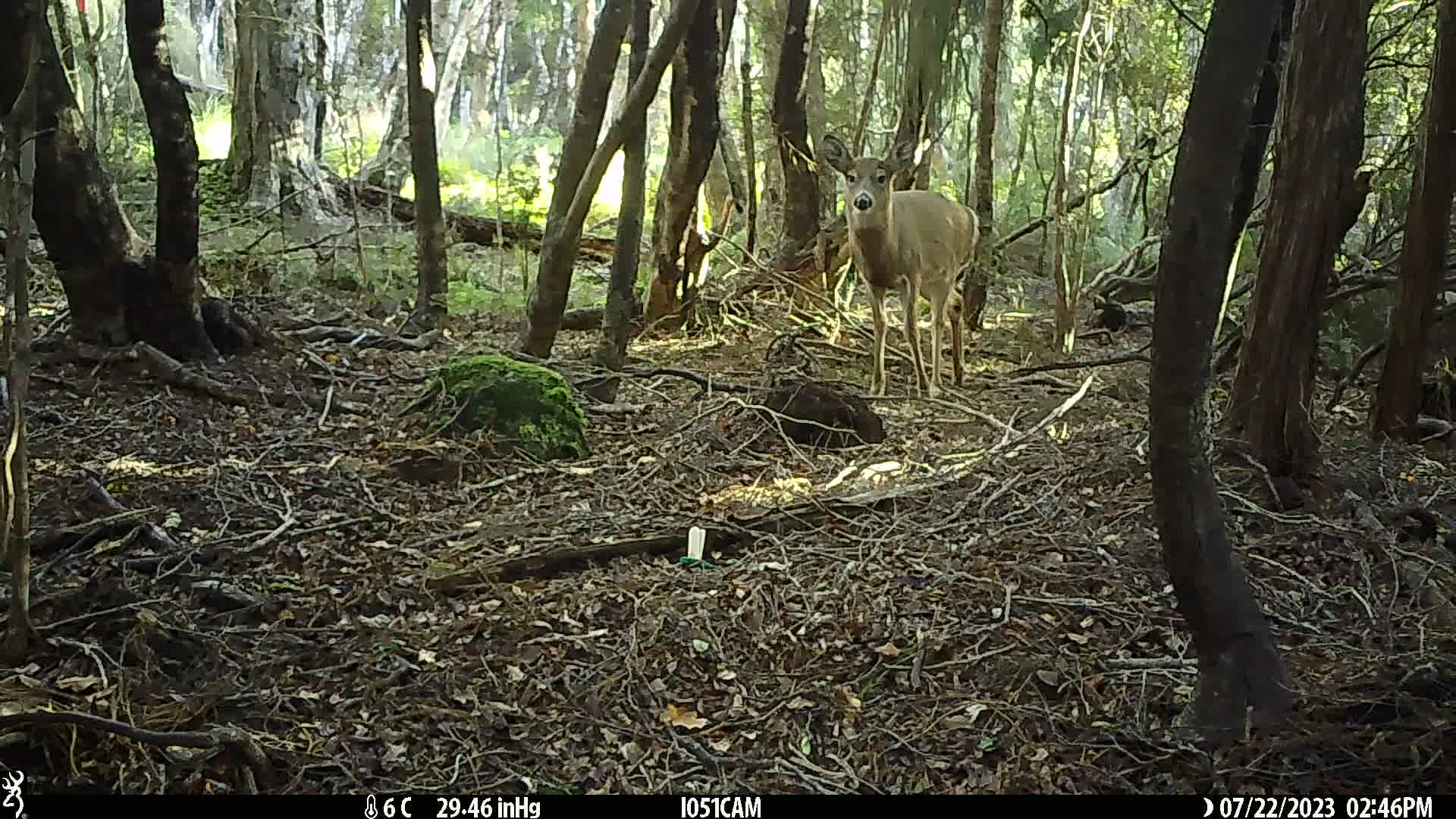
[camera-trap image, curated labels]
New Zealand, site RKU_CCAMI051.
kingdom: Animalia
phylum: Chordata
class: Mammalia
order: Artiodactyla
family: Cervidae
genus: Odocoileus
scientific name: Odocoileus virginianus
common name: white-tailed deer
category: white tailed deer